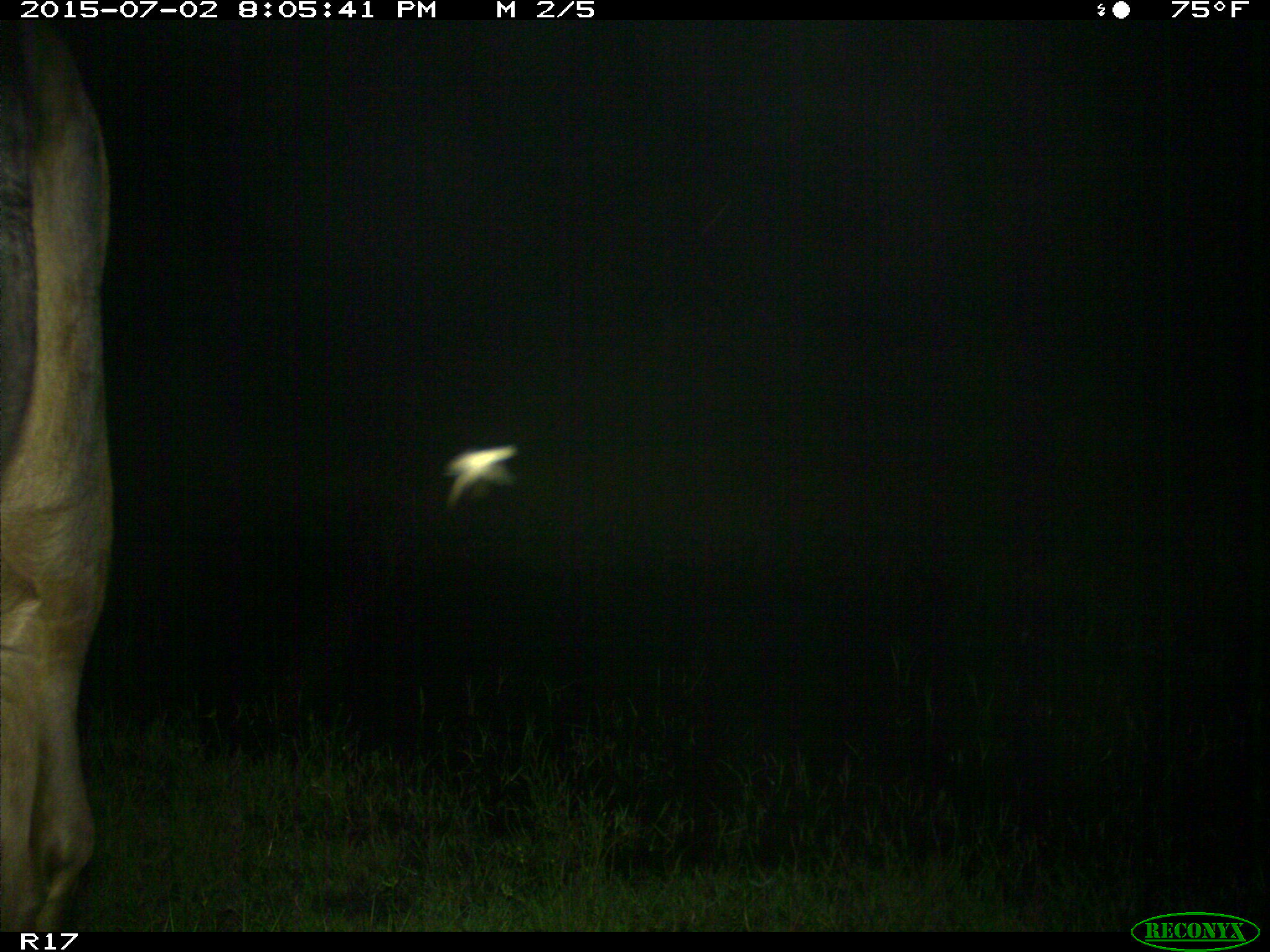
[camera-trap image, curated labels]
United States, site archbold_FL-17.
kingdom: Animalia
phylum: Chordata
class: Mammalia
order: Artiodactyla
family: Bovidae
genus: Bos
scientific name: Bos taurus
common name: domestic cow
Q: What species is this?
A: Bos taurus (domestic cow).